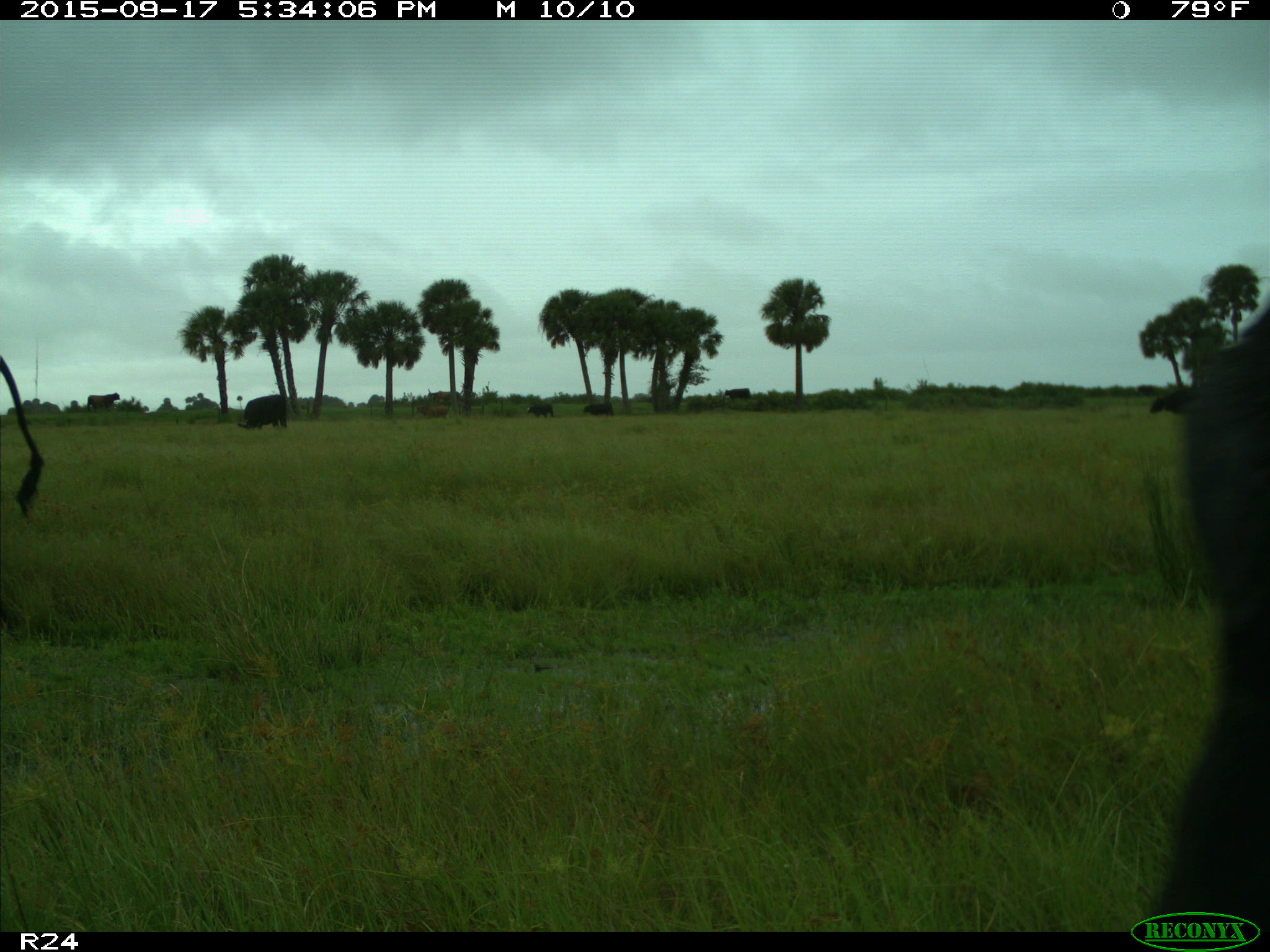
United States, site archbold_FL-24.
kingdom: Animalia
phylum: Chordata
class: Mammalia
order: Artiodactyla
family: Bovidae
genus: Bos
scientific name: Bos taurus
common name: domestic cow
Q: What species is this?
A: Bos taurus (domestic cow).